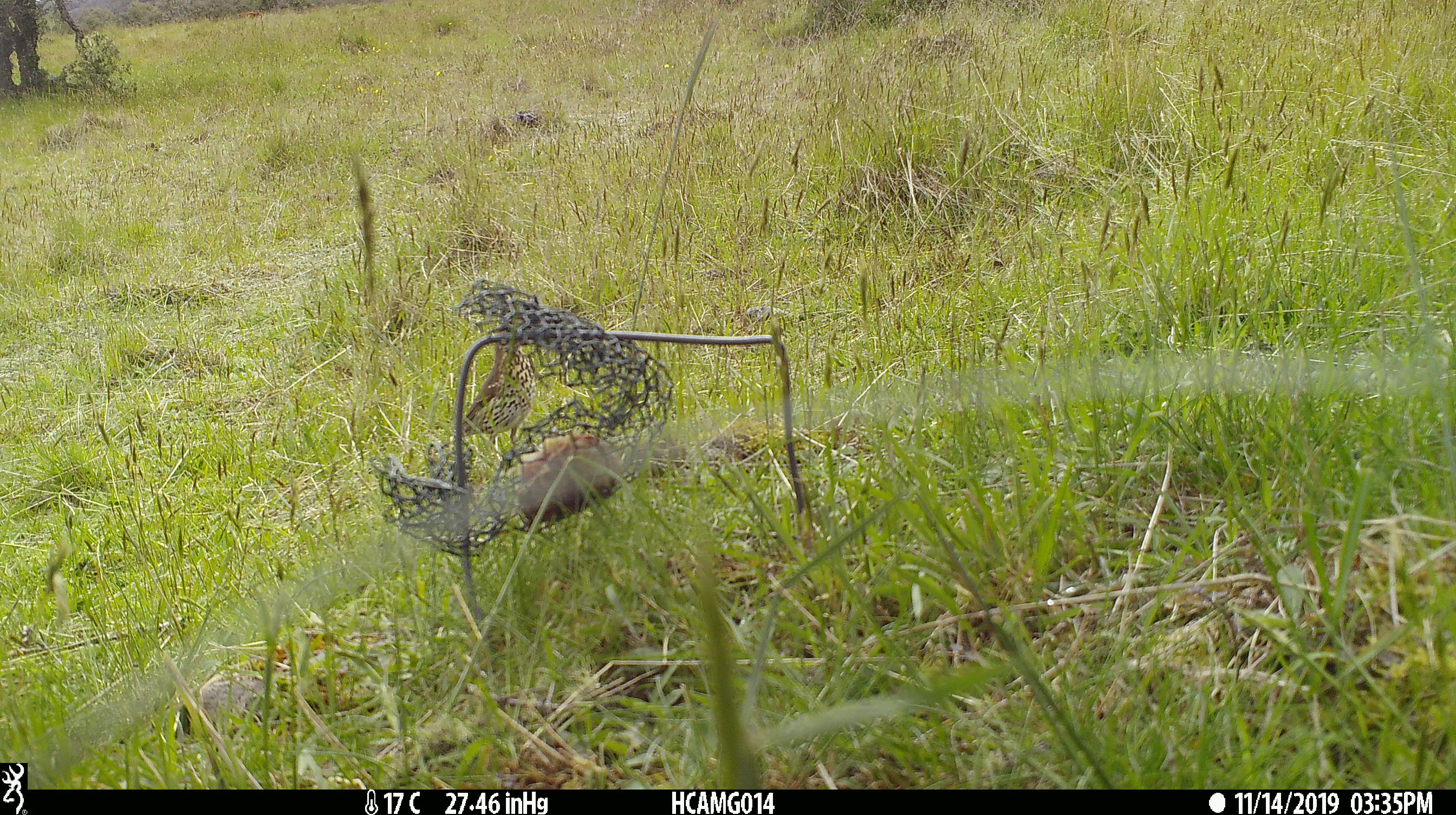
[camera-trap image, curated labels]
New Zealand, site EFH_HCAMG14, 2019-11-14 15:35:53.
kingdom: Animalia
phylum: Chordata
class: Aves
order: Passeriformes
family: Turdidae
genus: Turdus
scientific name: Turdus philomelos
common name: song thrush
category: thrush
Thrush (song thrush) (Turdus philomelos).